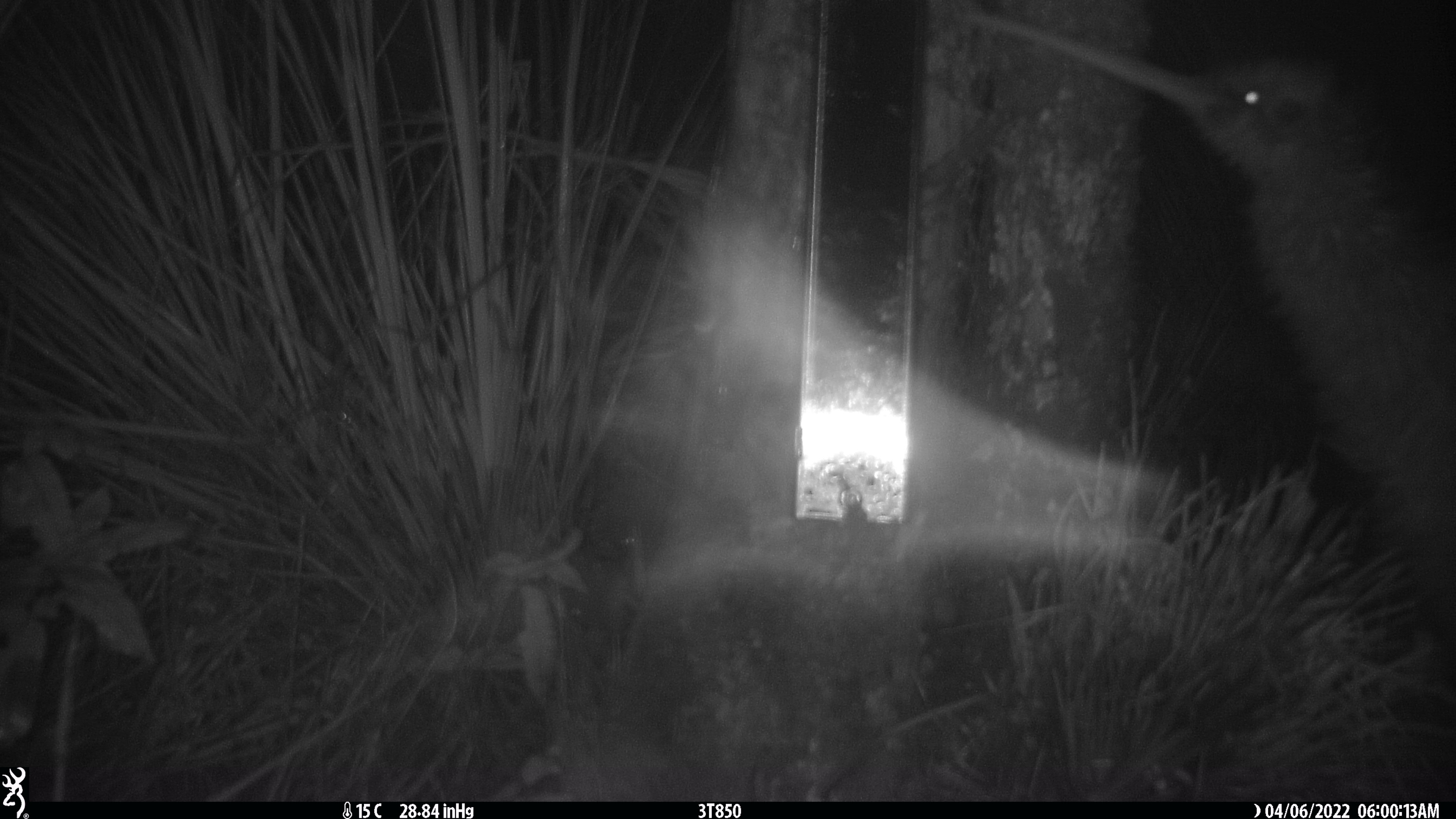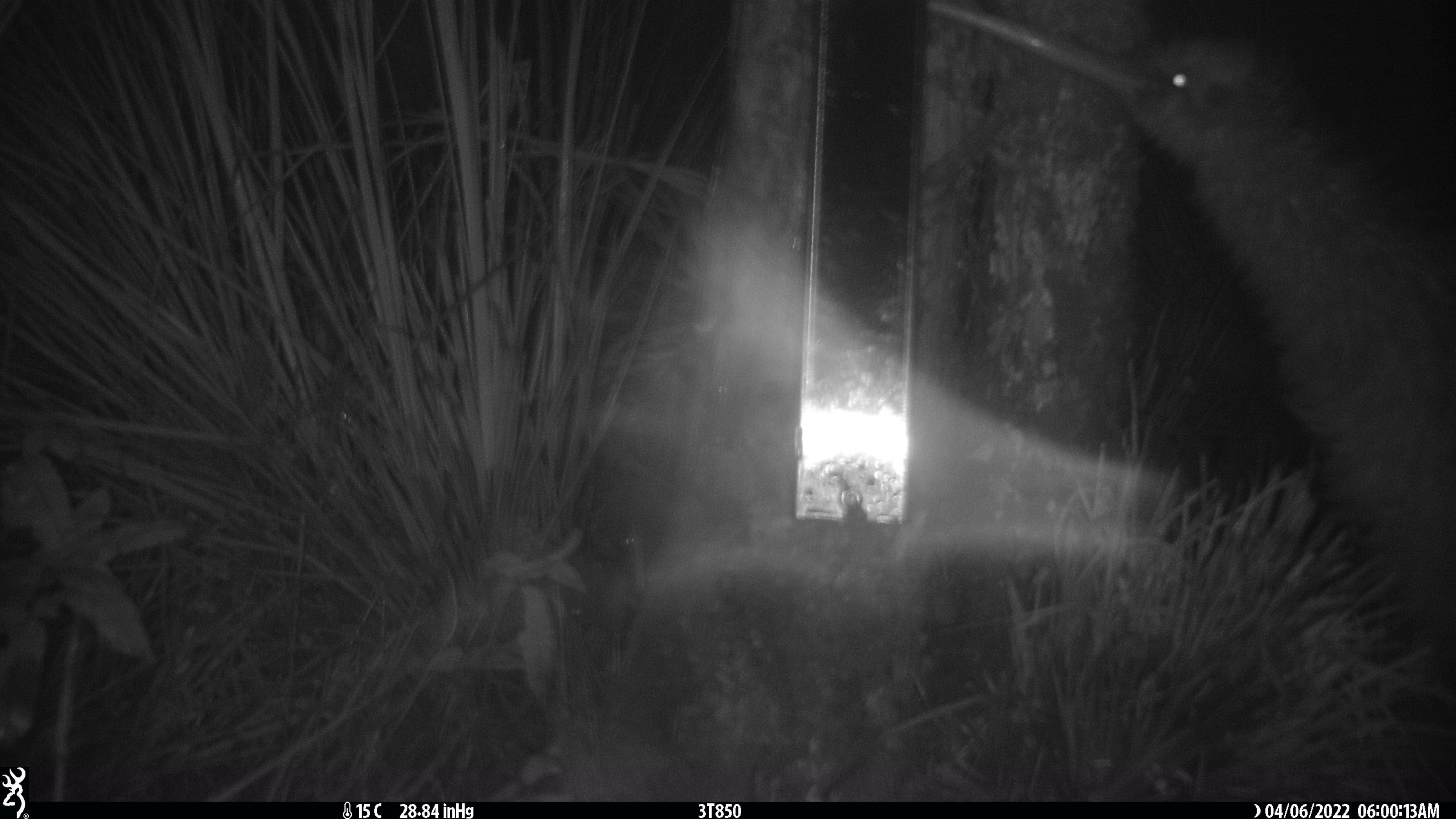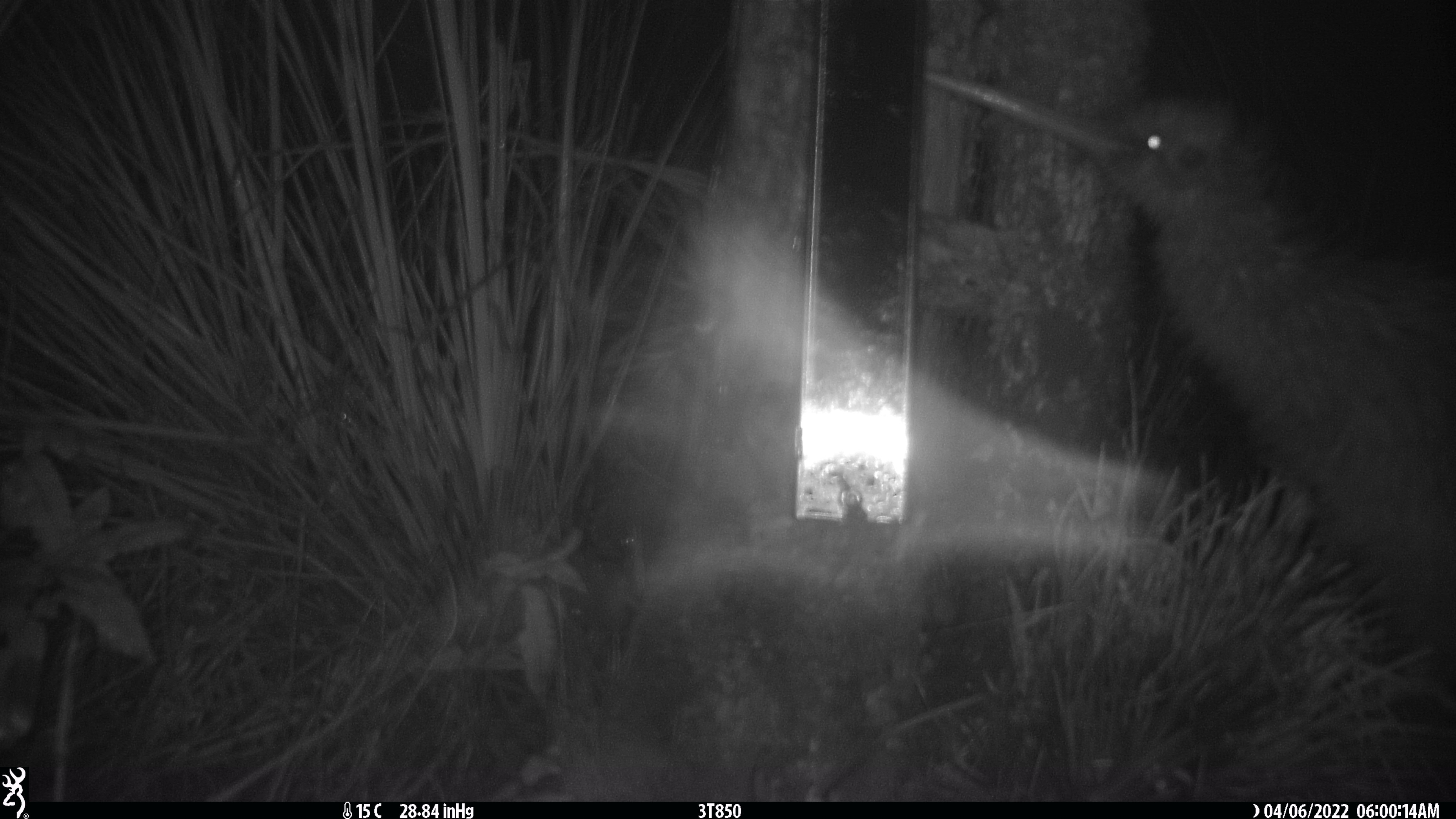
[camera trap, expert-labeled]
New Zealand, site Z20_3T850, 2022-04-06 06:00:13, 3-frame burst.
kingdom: Animalia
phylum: Chordata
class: Aves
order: Apterygiformes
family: Apterygidae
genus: Apteryx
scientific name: Apteryx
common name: kiwi